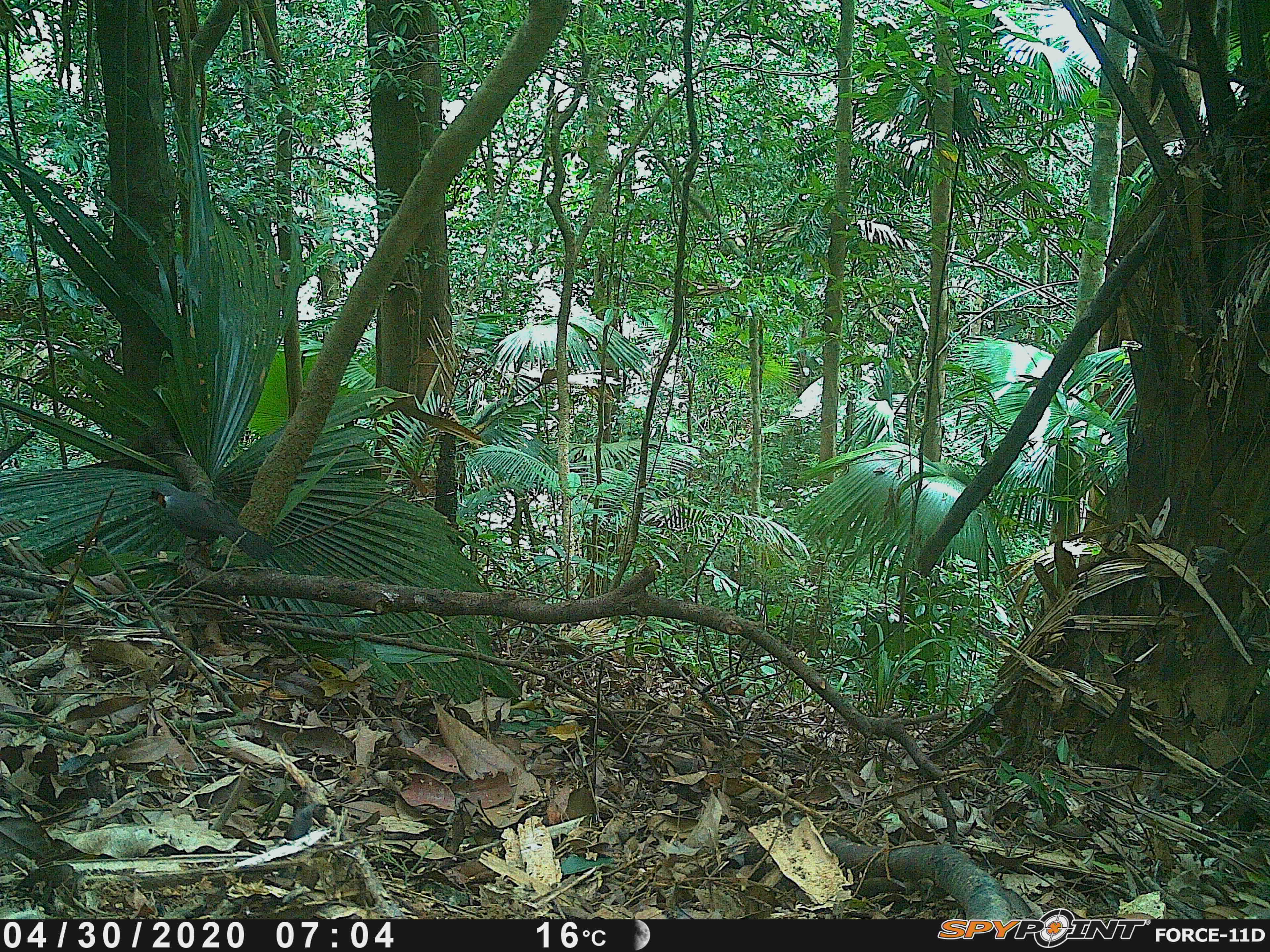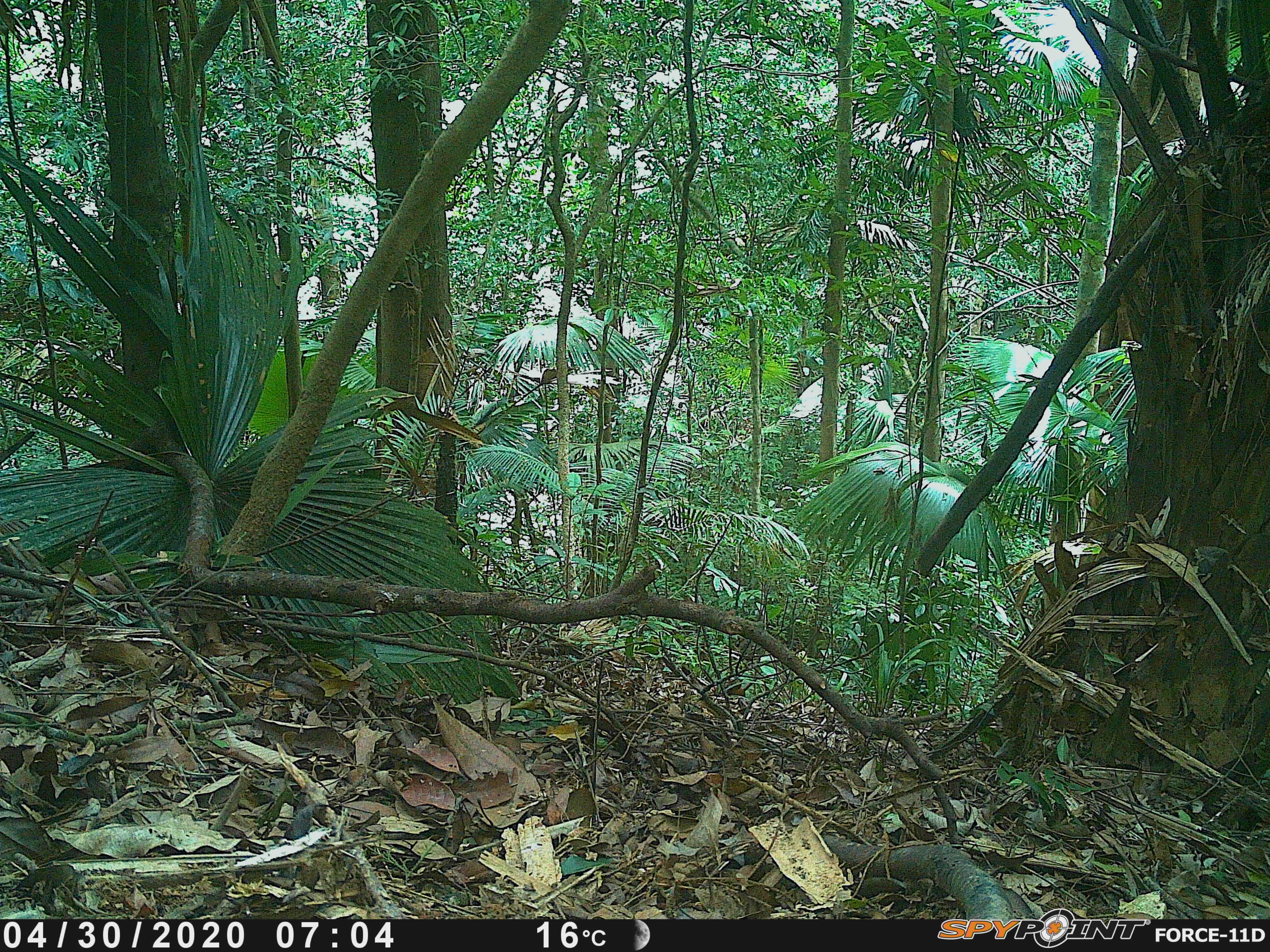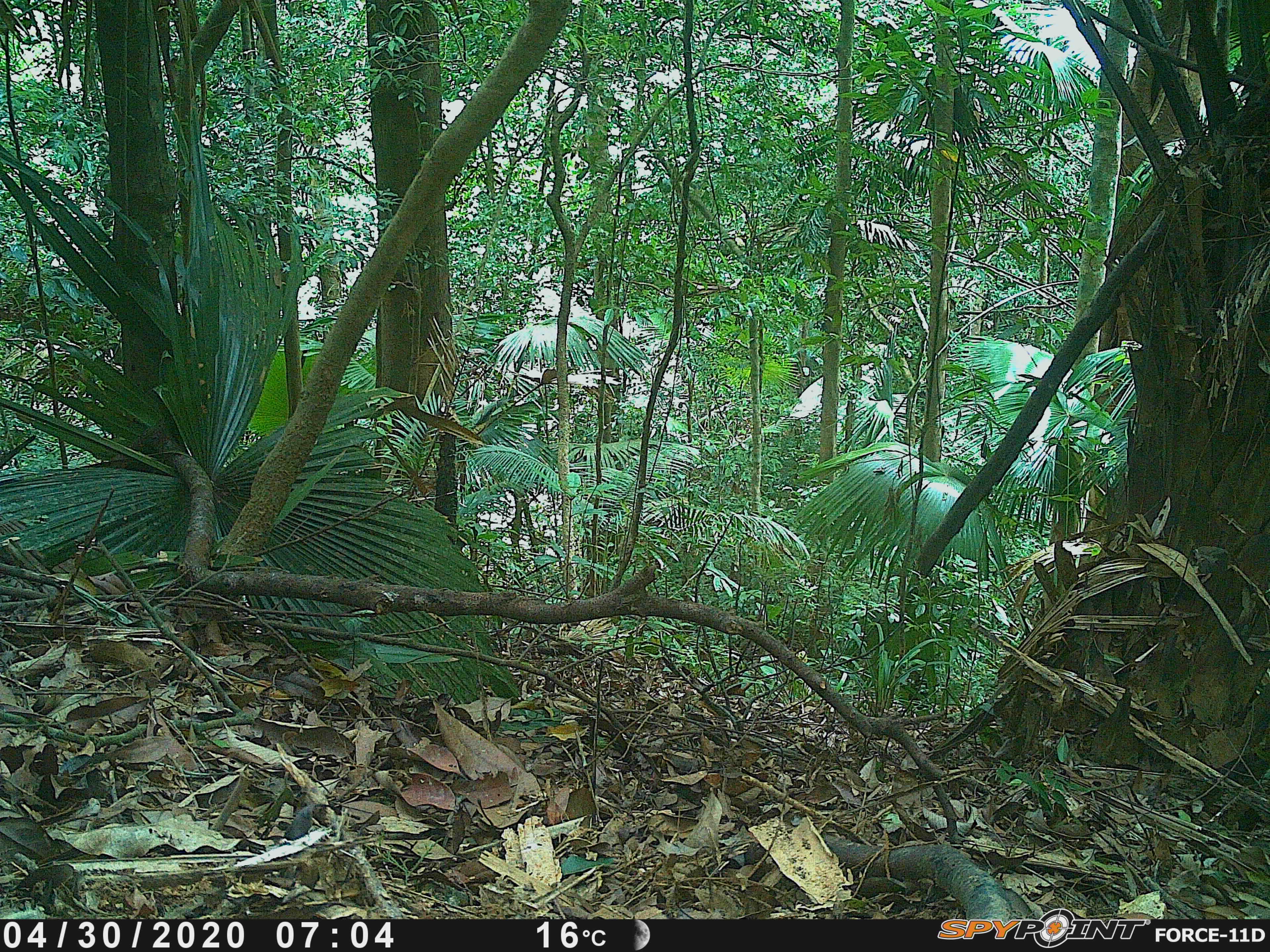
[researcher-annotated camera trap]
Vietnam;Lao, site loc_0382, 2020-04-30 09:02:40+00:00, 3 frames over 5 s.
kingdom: Animalia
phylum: Chordata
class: Aves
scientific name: Aves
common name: bird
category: unidentified bird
Unidentified bird (bird) (Aves). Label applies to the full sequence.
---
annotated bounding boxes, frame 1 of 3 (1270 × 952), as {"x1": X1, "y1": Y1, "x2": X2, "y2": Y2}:
unidentified bird: {"x1": 145, "y1": 481, "x2": 275, "y2": 562}